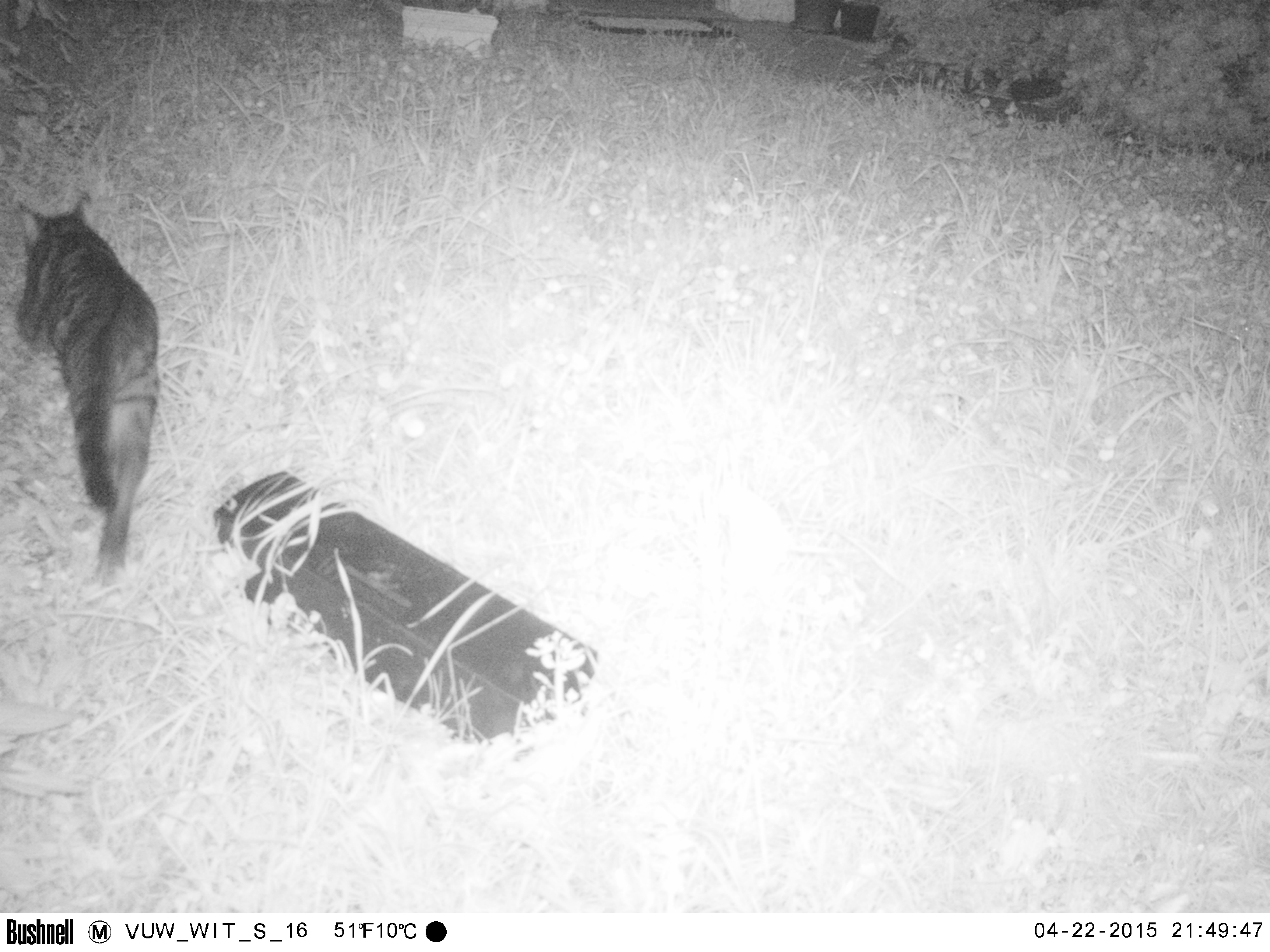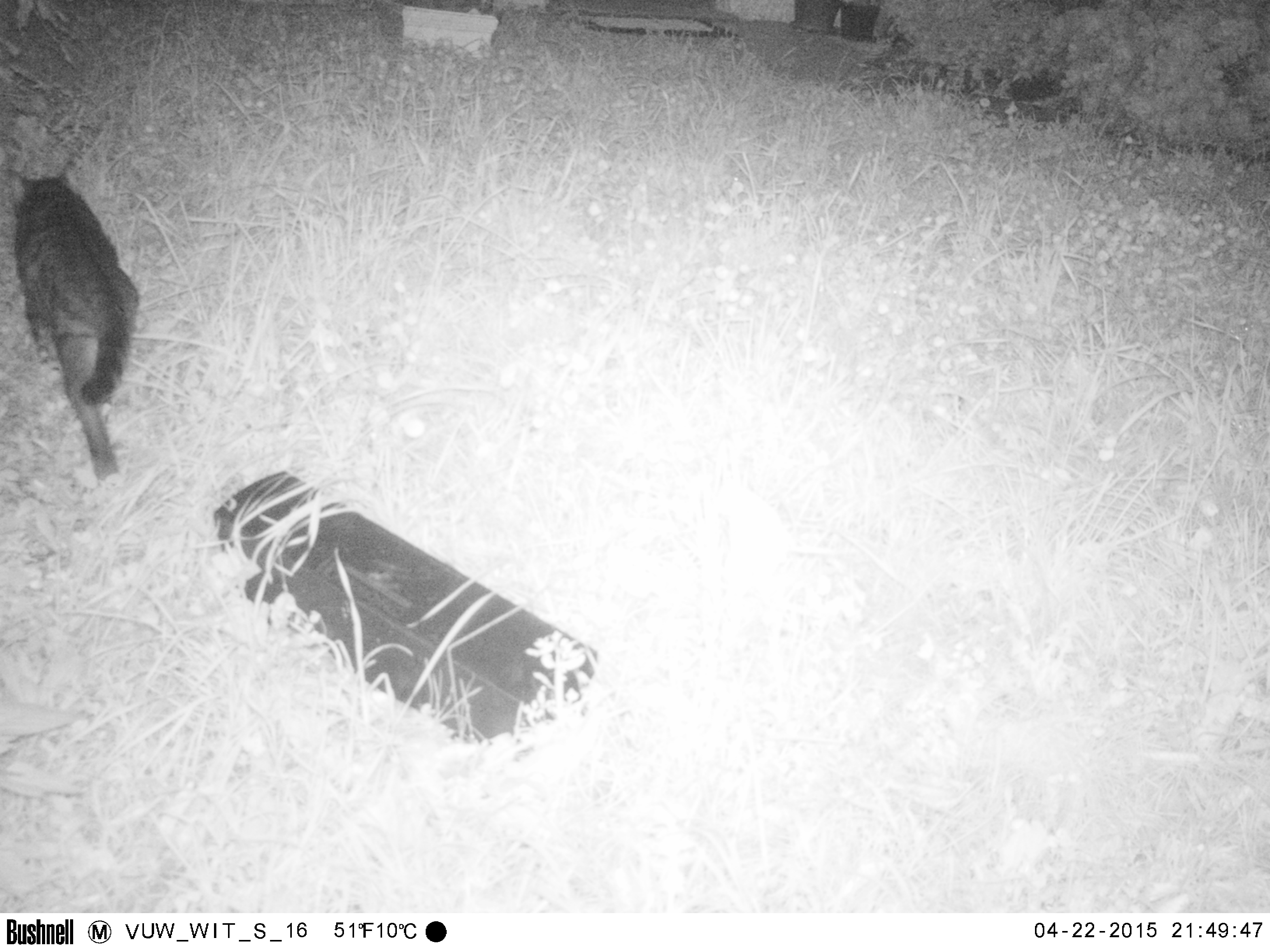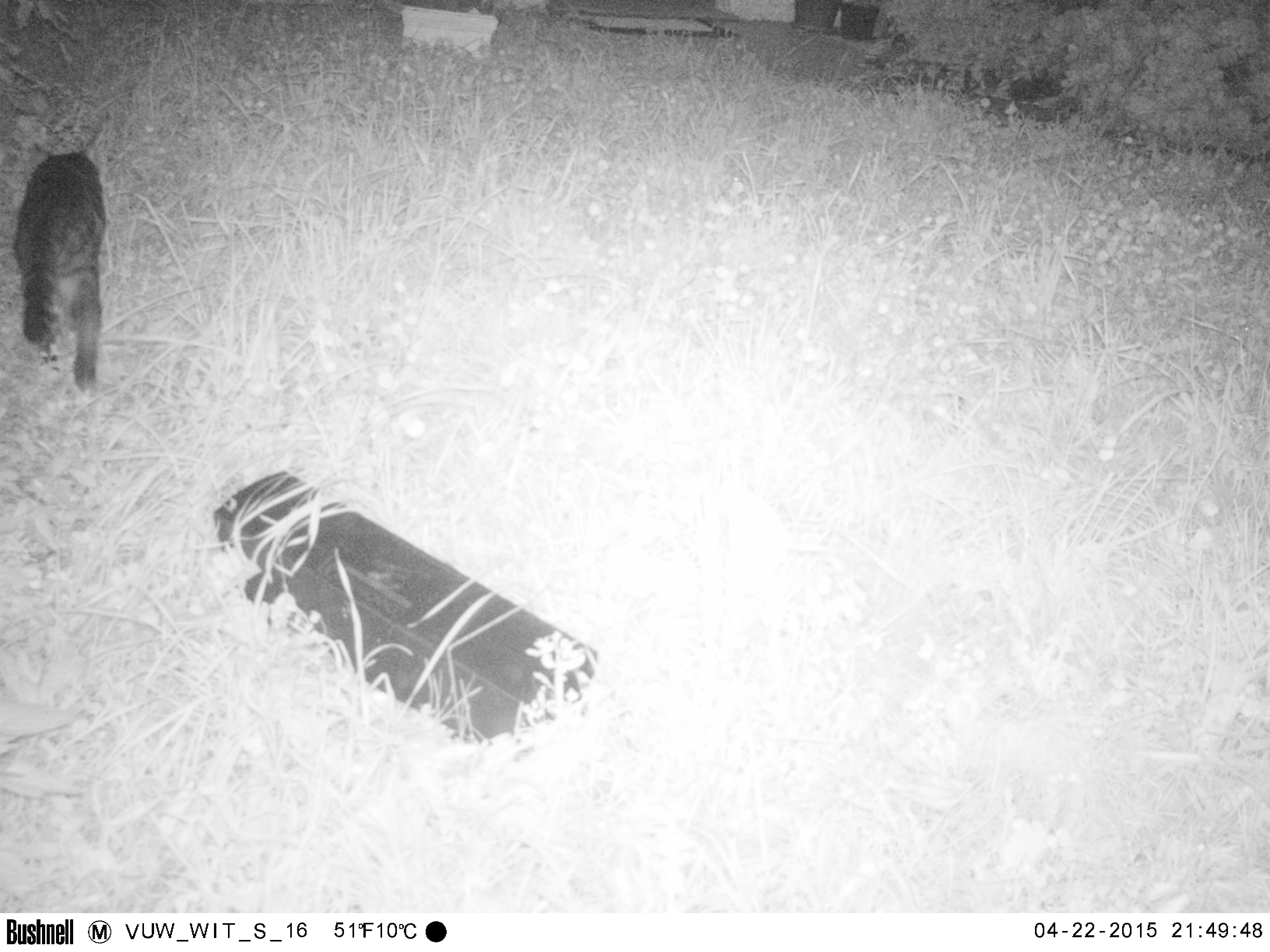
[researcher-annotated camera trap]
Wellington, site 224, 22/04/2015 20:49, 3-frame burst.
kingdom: Animalia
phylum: Chordata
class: Mammalia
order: Carnivora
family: Felidae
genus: Felis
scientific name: Felis catus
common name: cat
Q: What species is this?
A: Cat (Felis catus).